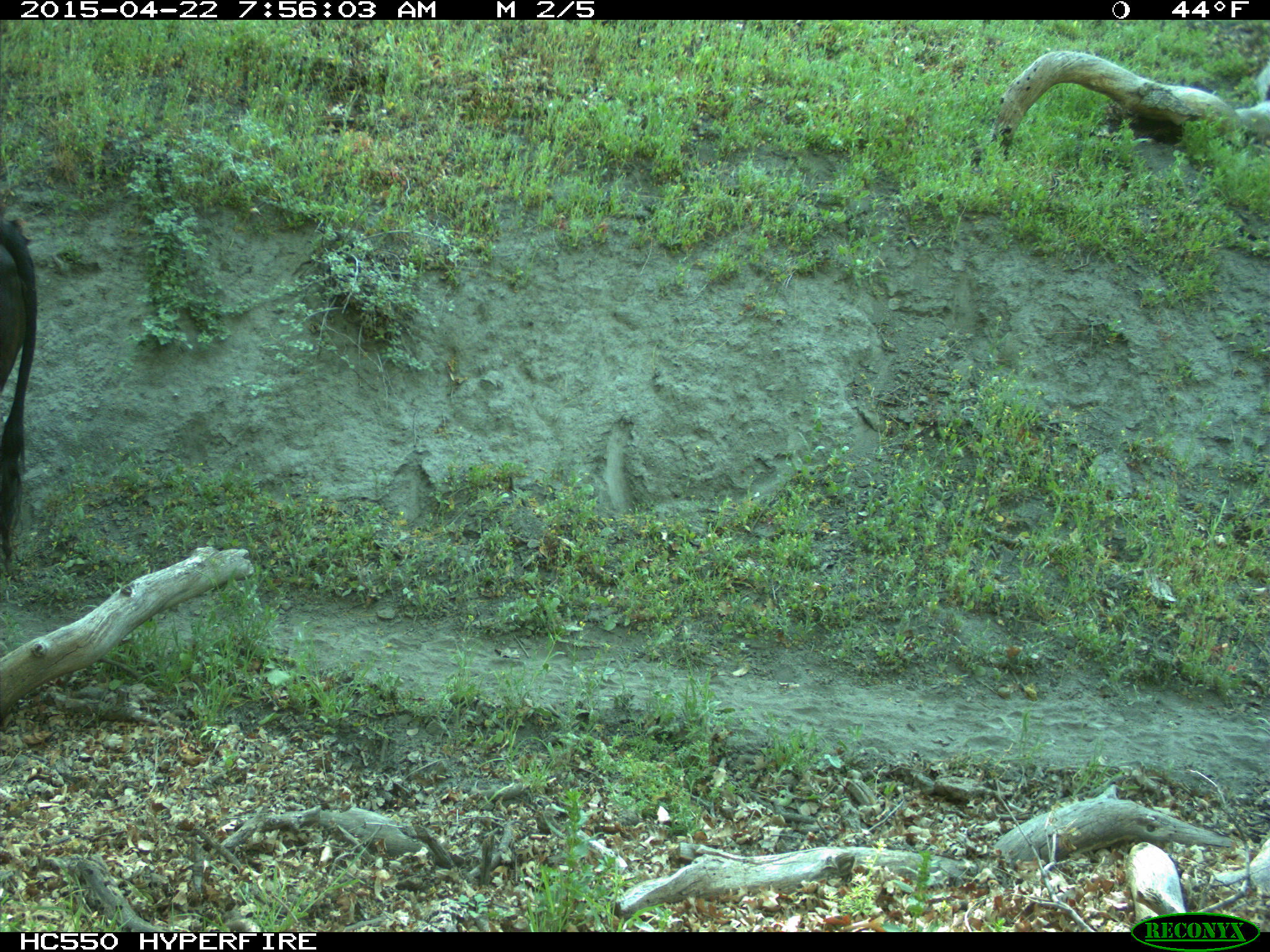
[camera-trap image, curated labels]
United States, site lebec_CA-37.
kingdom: Animalia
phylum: Chordata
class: Mammalia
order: Artiodactyla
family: Bovidae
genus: Bos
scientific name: Bos taurus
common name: domestic cow